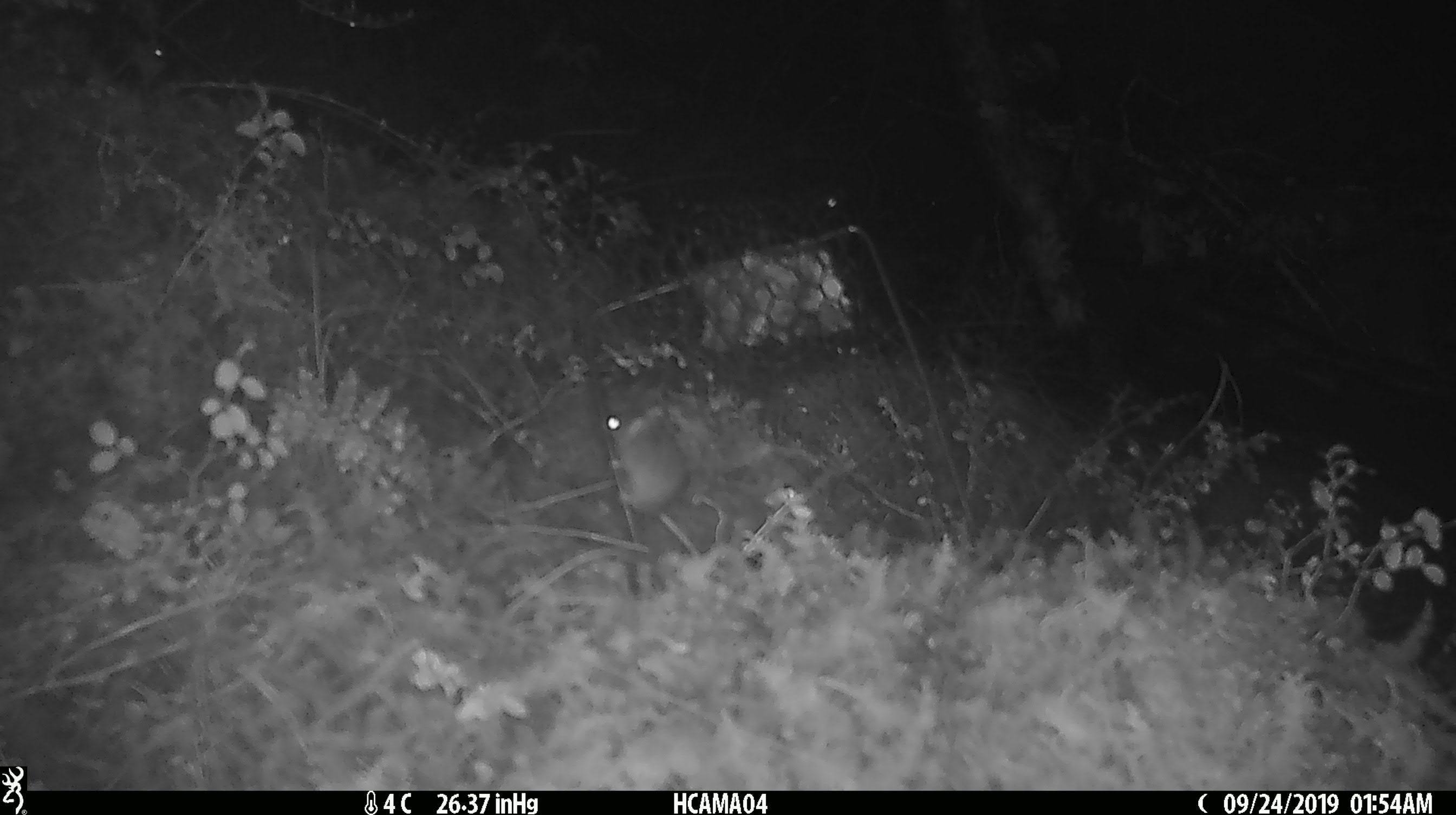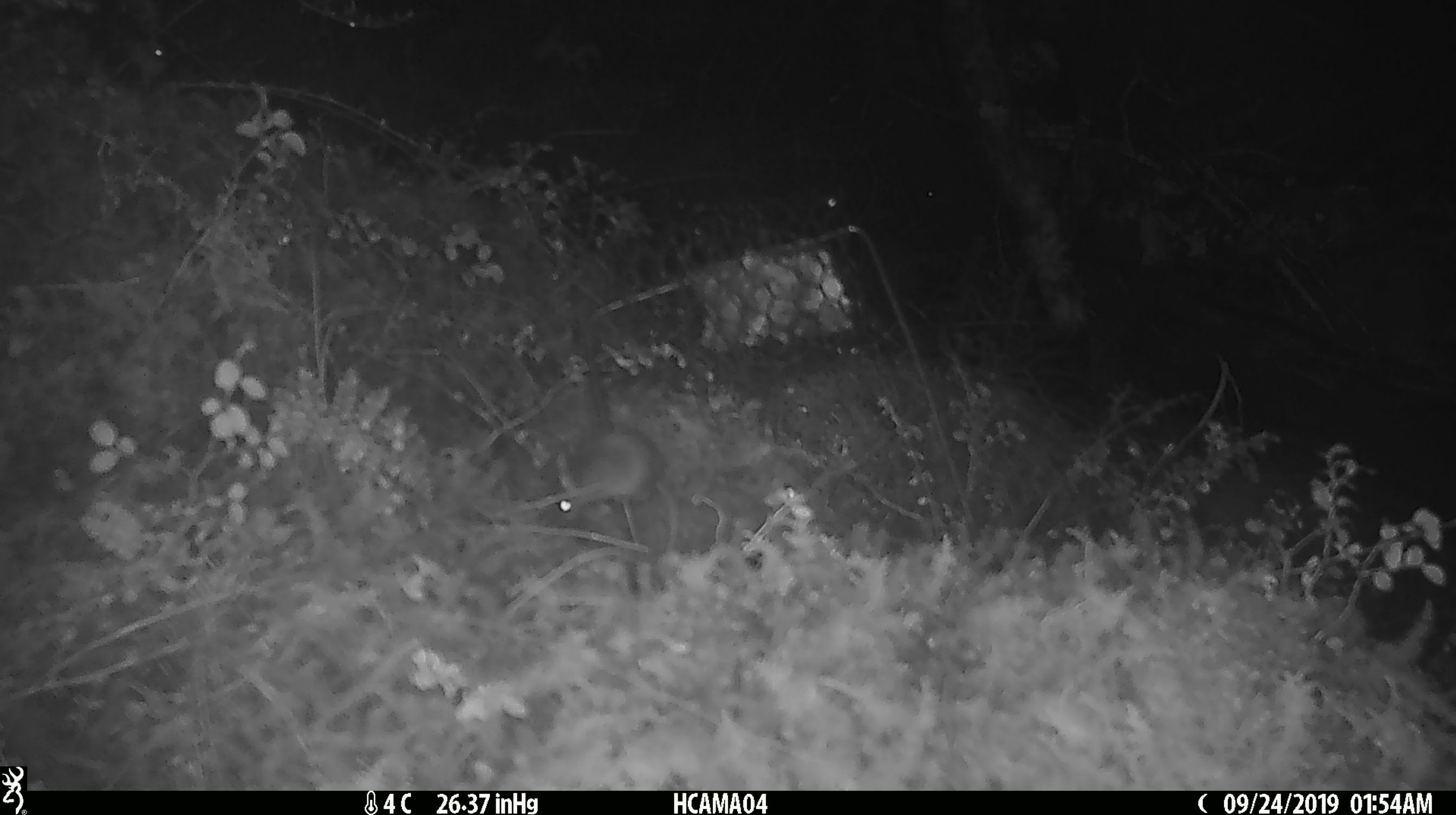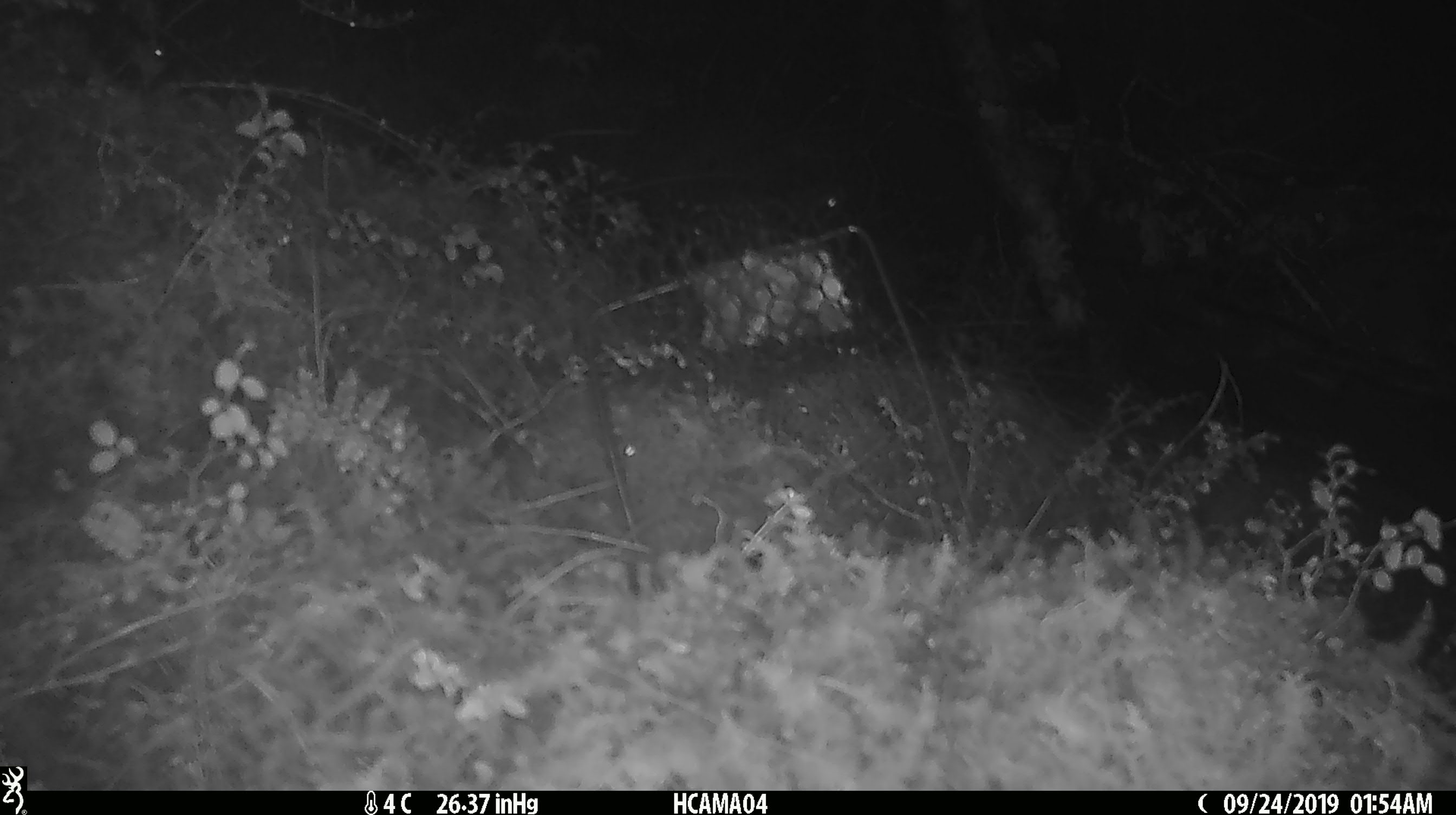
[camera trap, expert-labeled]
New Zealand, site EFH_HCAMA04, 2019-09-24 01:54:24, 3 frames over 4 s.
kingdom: Animalia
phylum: Chordata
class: Mammalia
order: Rodentia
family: Muridae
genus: Mus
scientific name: Mus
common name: mouse